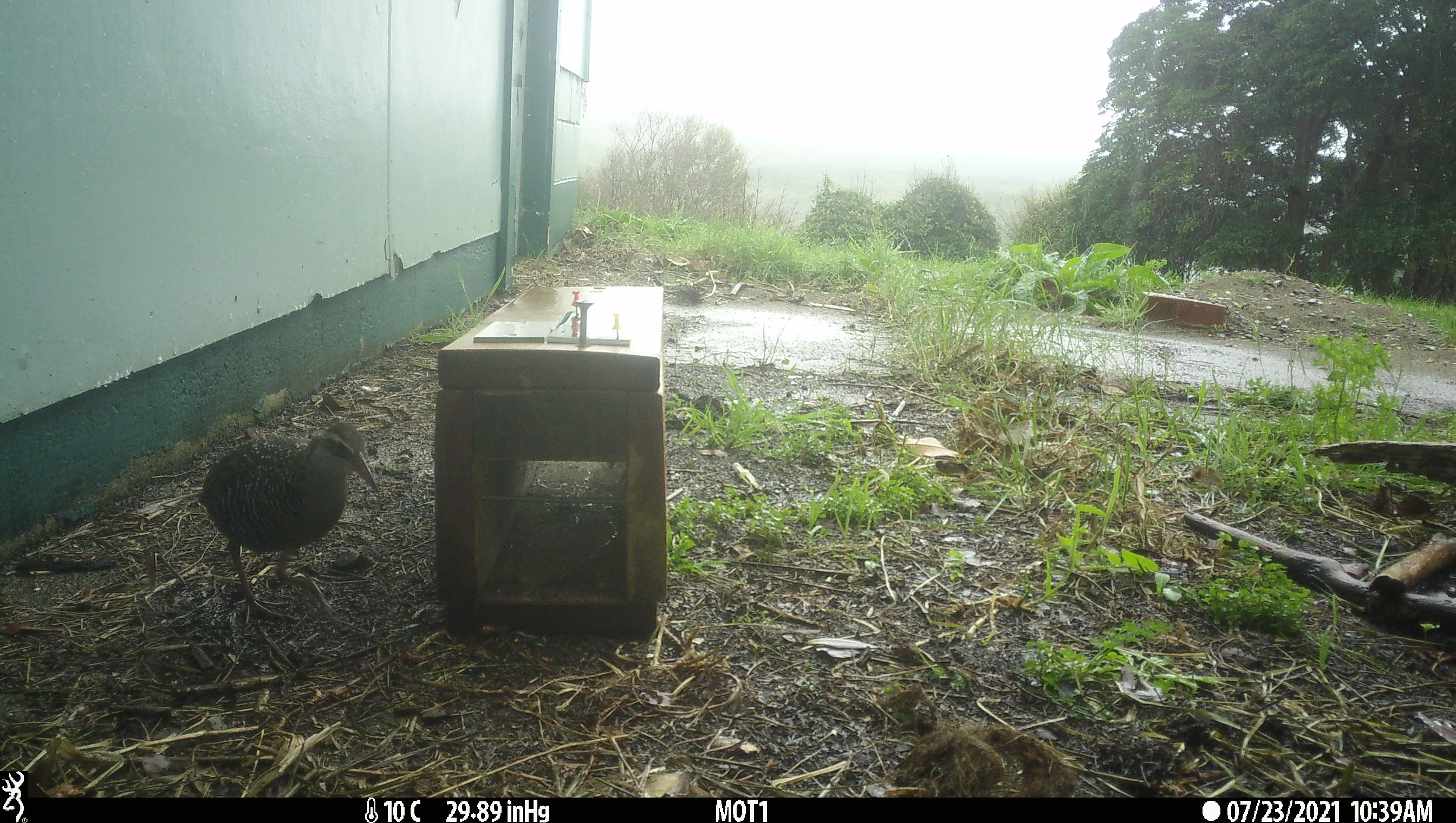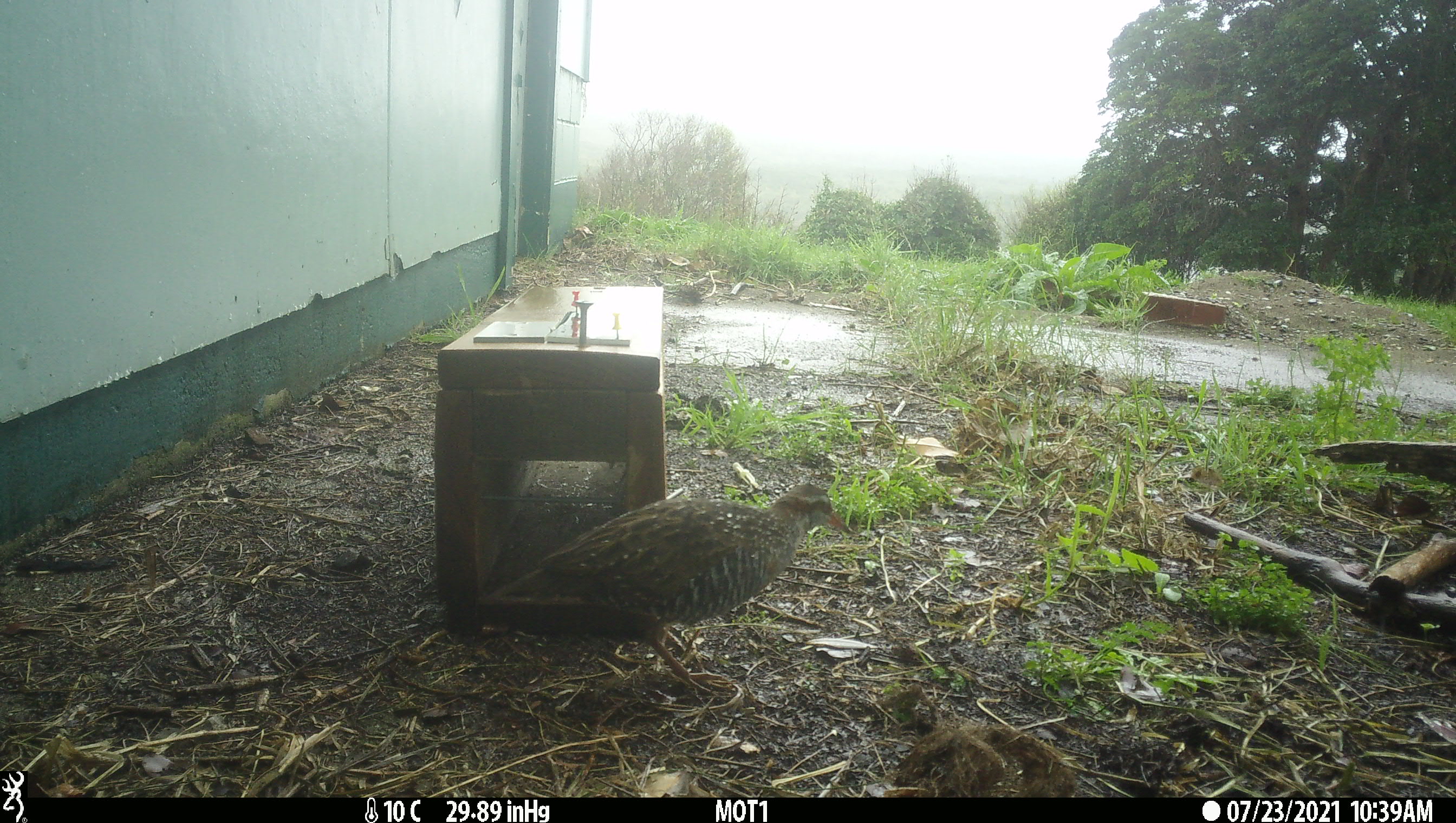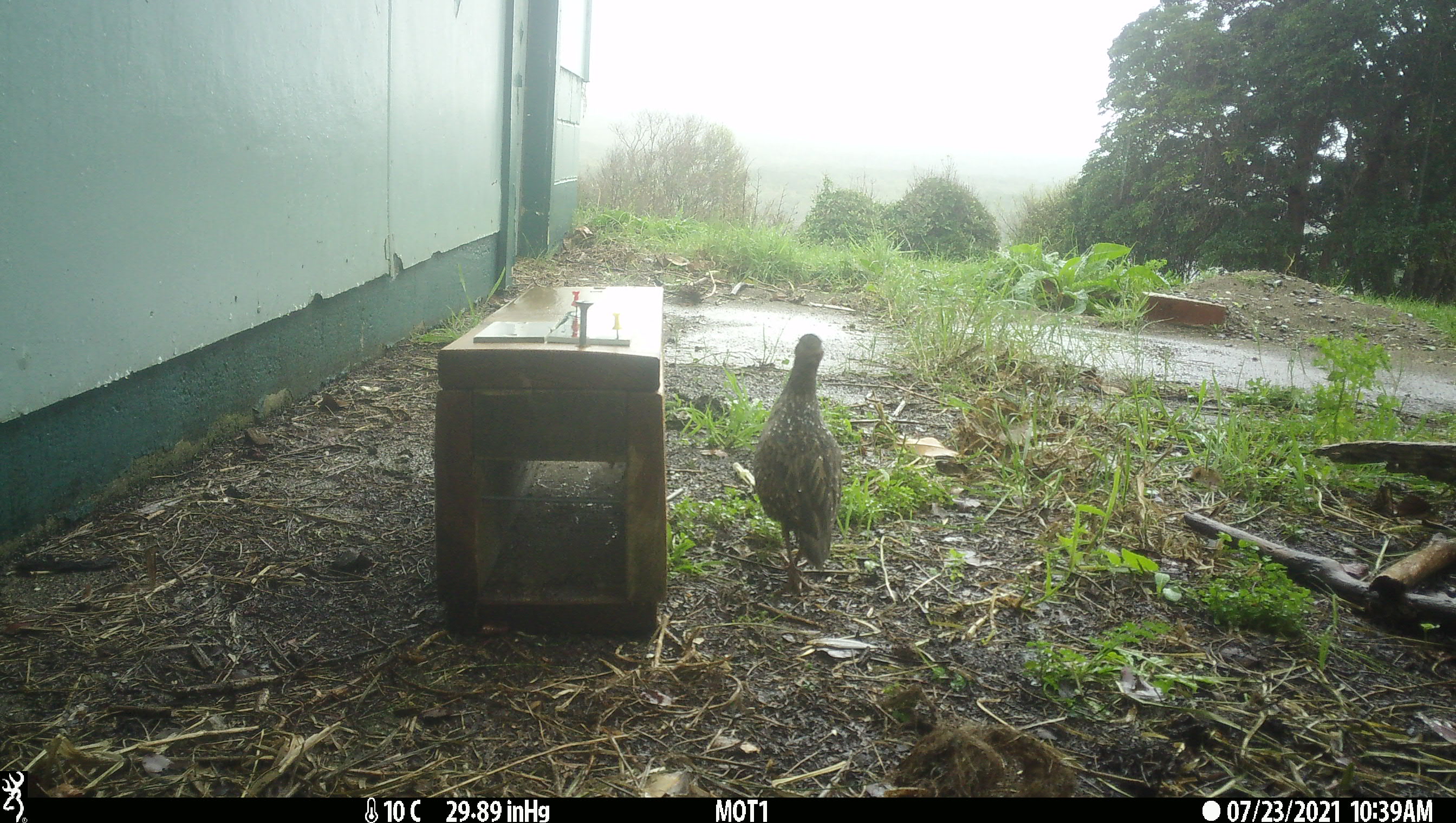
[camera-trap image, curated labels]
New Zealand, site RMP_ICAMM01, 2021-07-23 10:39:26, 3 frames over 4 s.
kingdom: Animalia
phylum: Chordata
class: Aves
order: Gruiformes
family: Rallidae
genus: Gallirallus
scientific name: Gallirallus philippensis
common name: buff-banded rail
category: banded rail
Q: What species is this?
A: Banded rail (buff-banded rail) (Gallirallus philippensis).